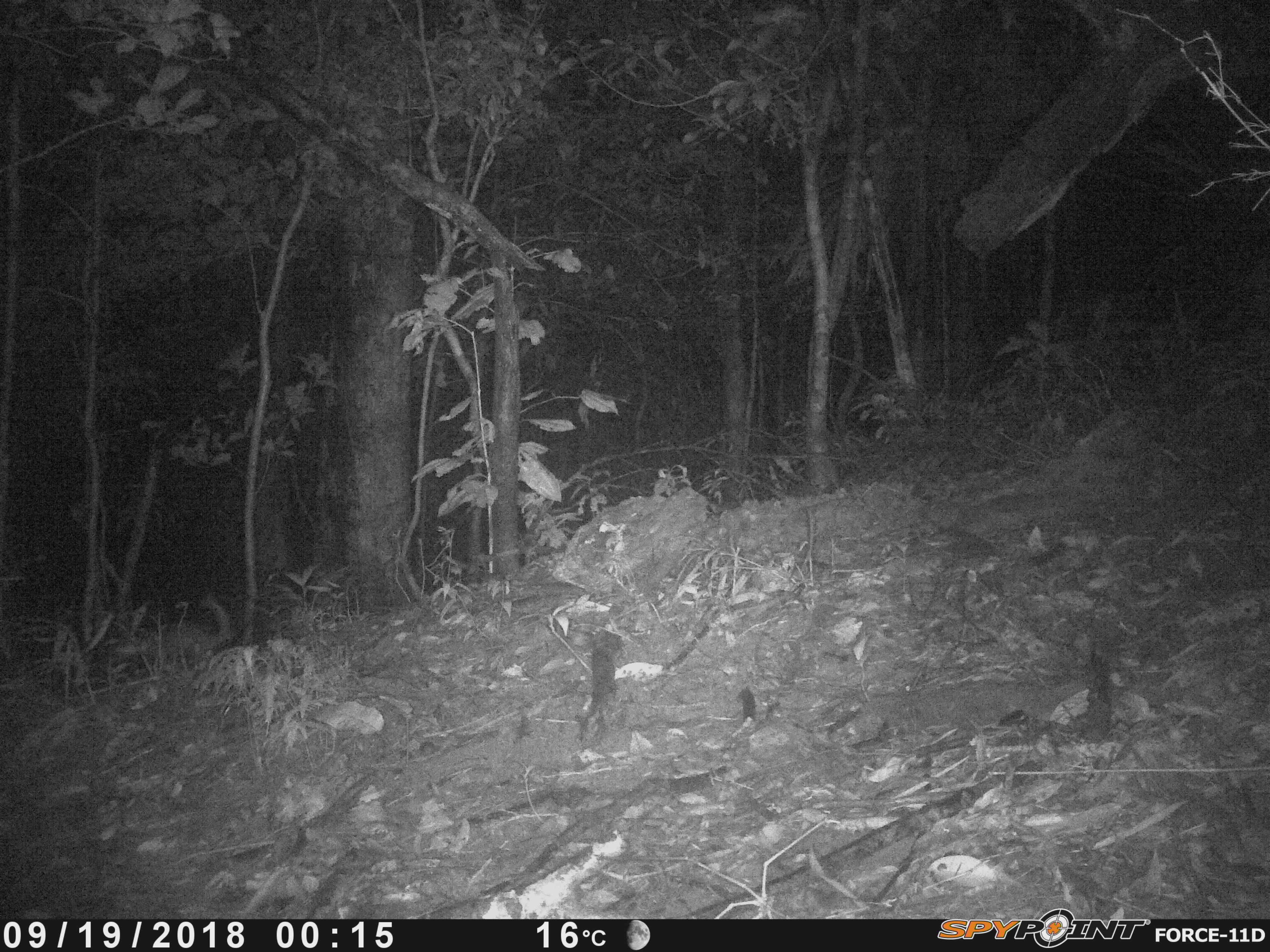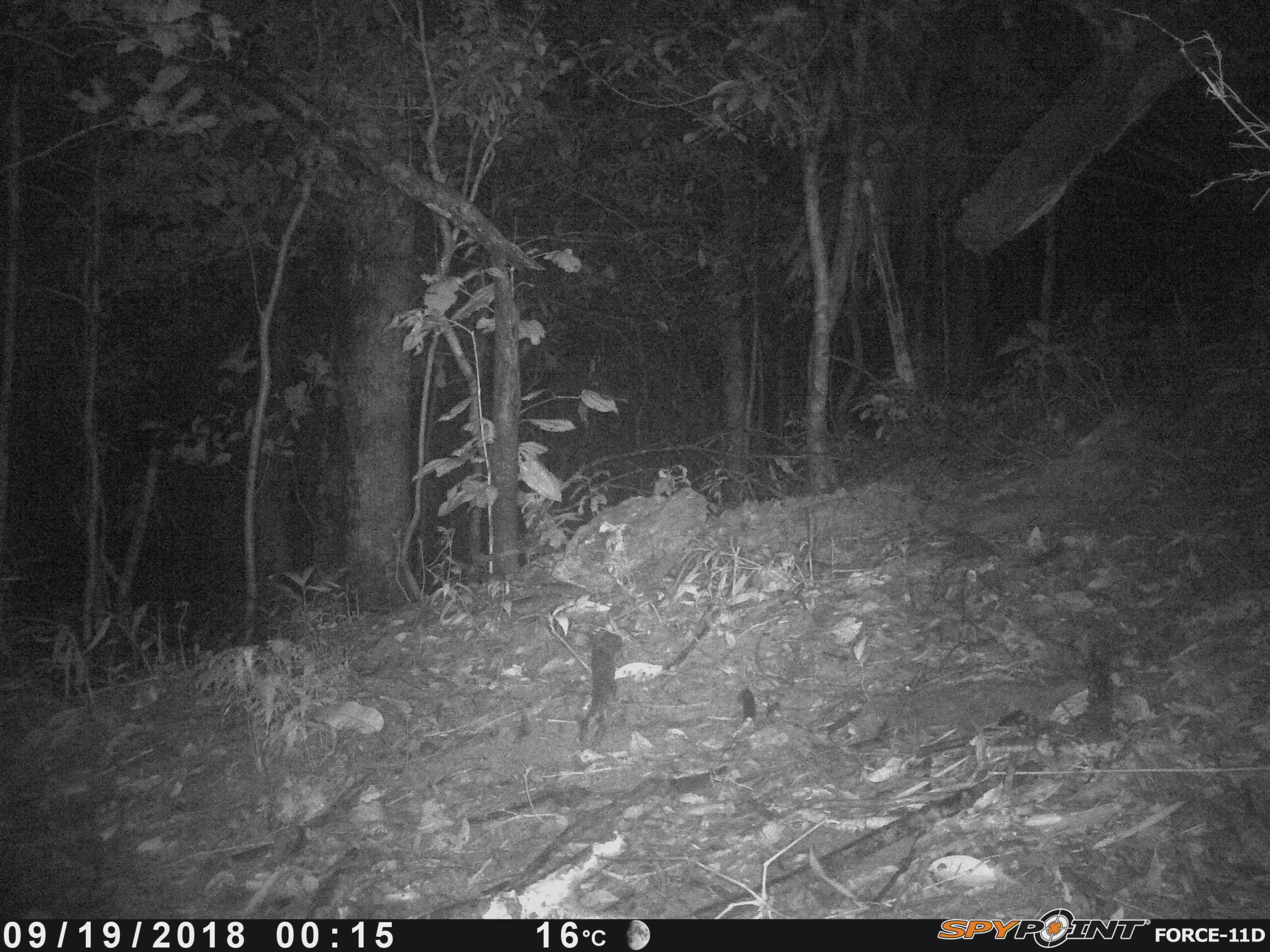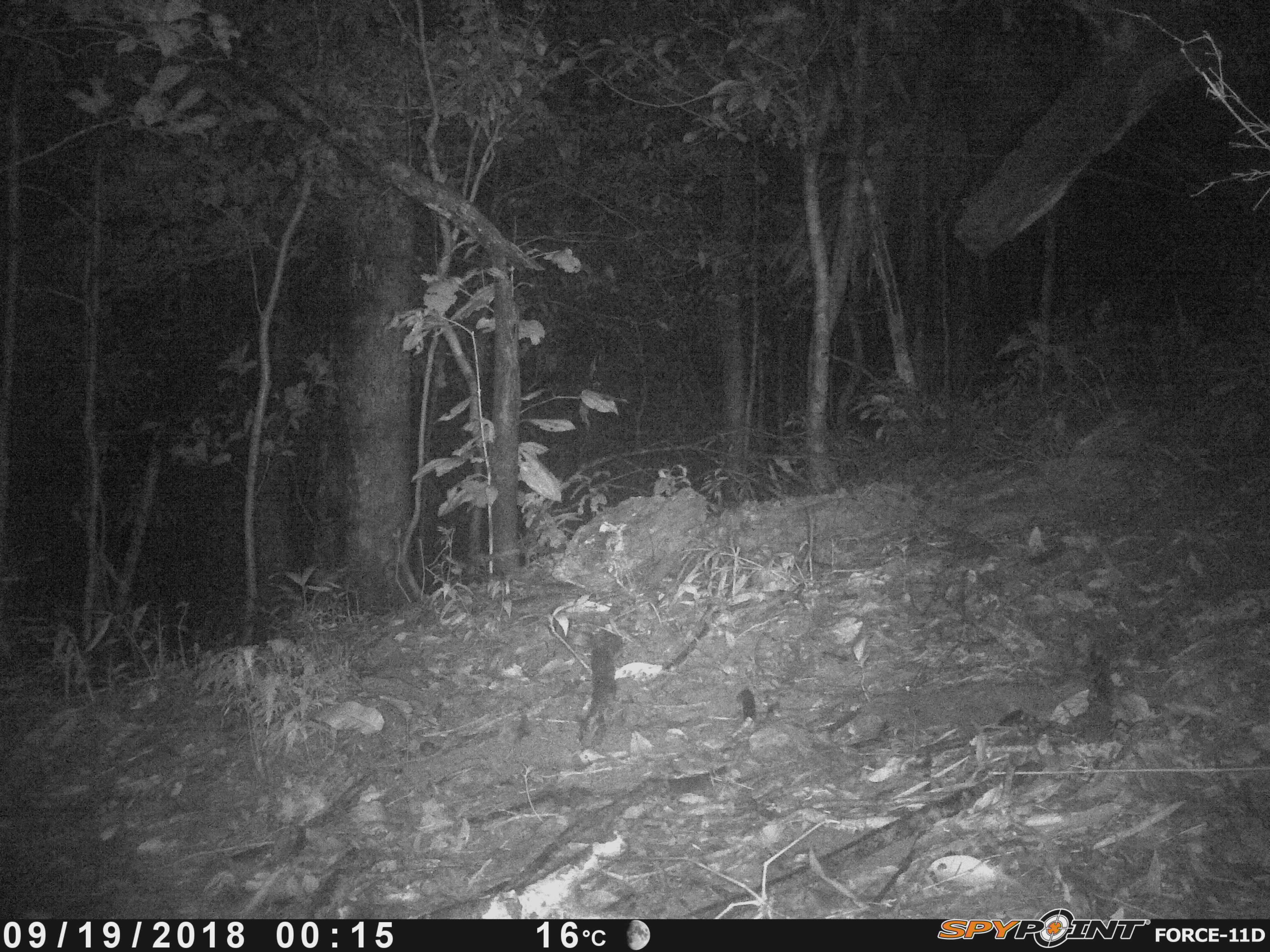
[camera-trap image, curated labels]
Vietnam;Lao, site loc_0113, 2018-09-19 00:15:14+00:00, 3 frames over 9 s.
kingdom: Animalia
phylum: Chordata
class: Mammalia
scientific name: Mammalia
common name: mammal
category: unidentified small mammal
Unidentified small mammal (mammal) (Mammalia). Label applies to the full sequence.